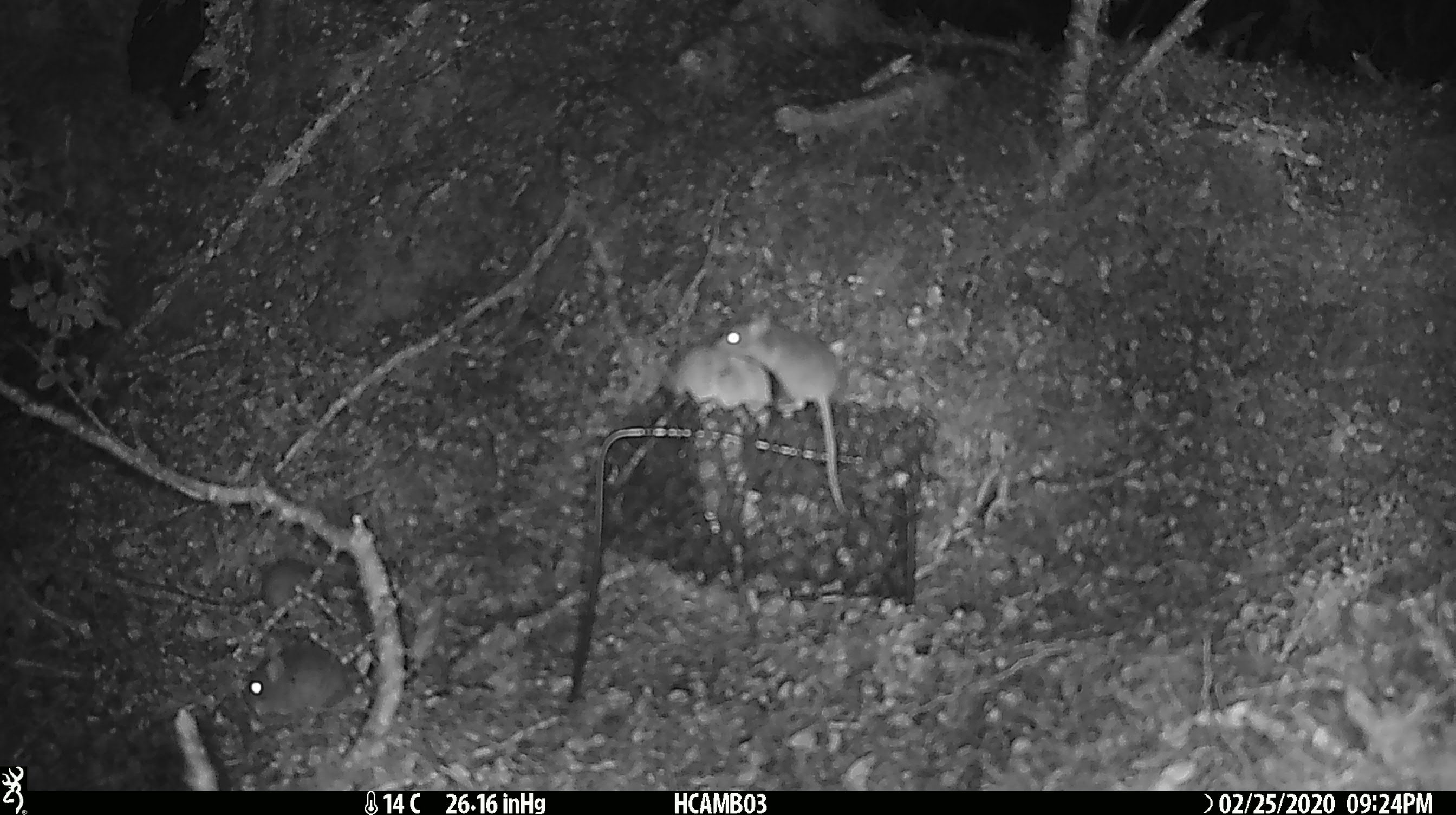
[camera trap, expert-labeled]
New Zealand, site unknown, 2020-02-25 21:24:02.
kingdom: Animalia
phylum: Chordata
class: Mammalia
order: Rodentia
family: Muridae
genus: Mus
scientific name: Mus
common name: mouse